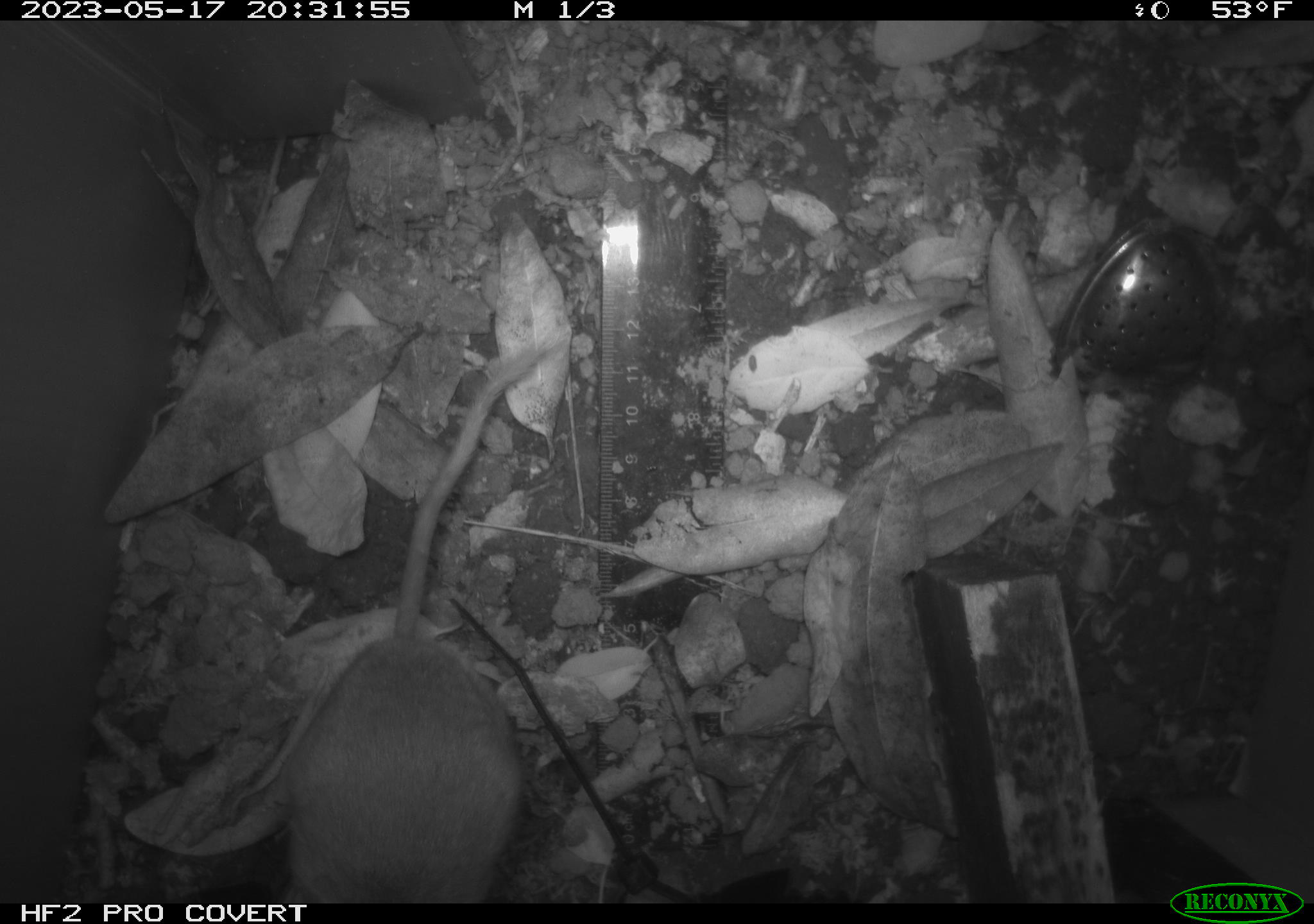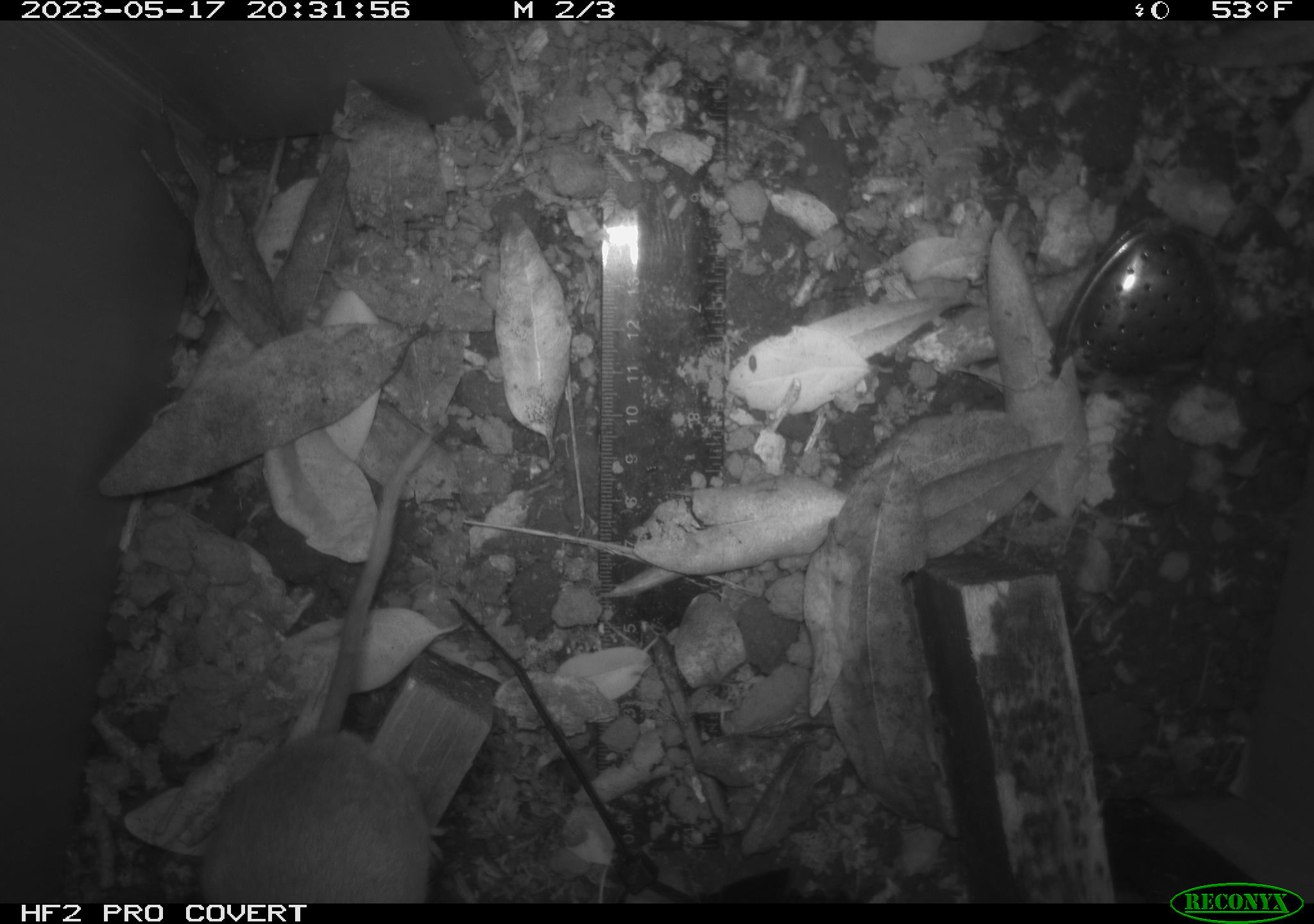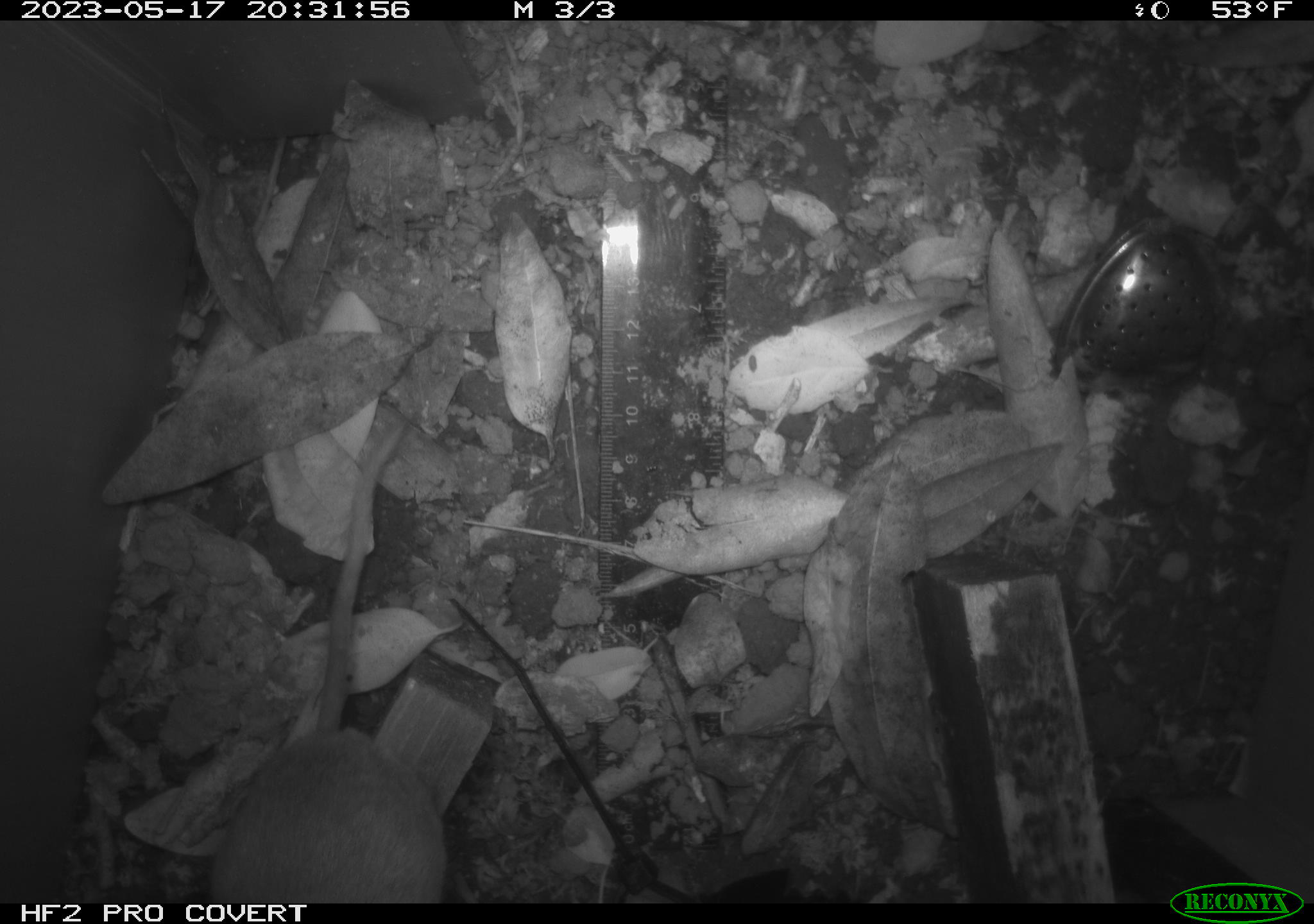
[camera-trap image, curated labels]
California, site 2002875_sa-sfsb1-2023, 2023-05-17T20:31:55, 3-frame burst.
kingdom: Animalia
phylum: Chordata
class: Mammalia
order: Rodentia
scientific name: Rodentia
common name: mouse species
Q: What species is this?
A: Mouse species (Rodentia).